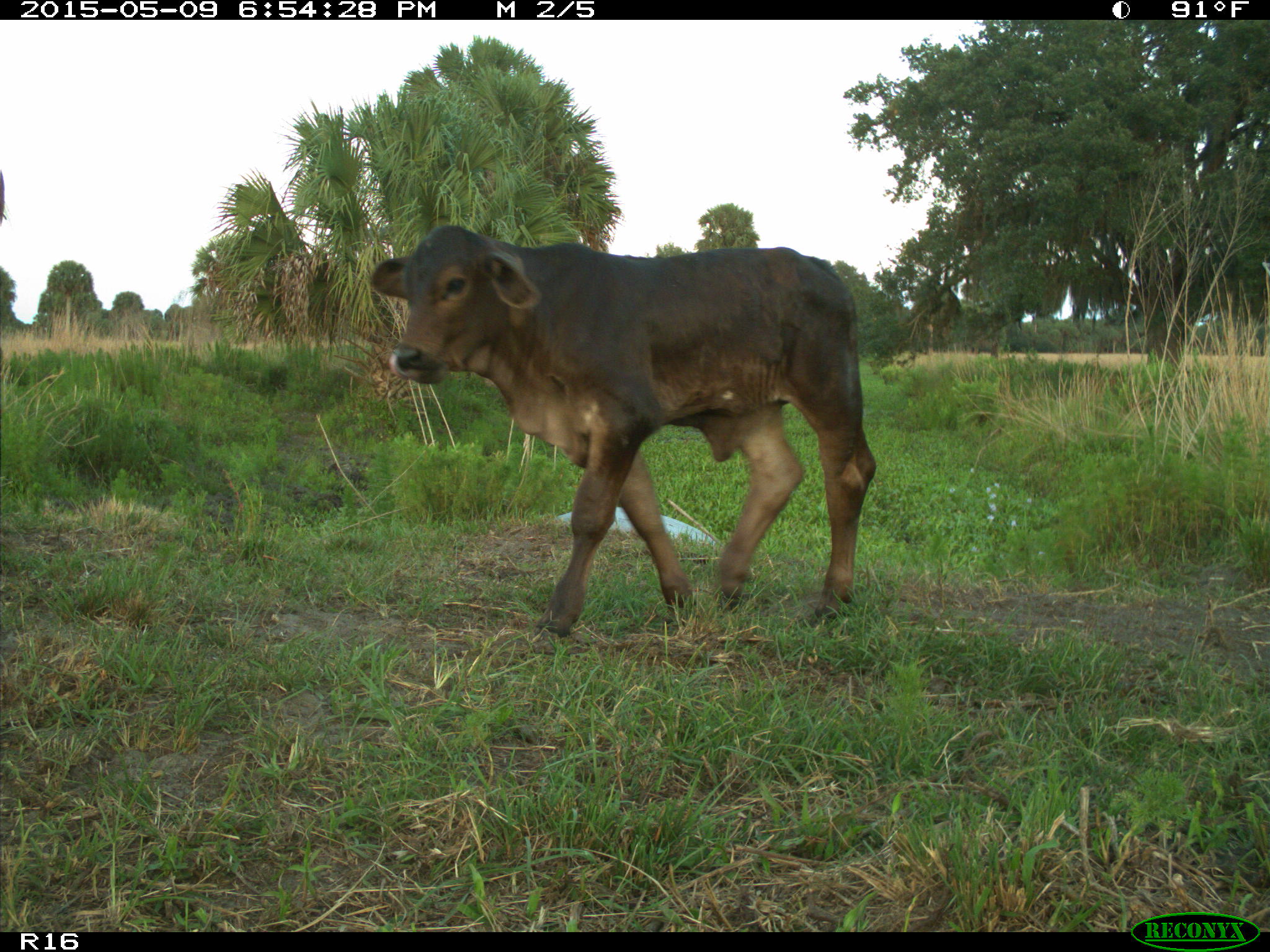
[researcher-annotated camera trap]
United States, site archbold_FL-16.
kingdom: Animalia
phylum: Chordata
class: Mammalia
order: Artiodactyla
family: Bovidae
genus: Bos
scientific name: Bos taurus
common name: domestic cow